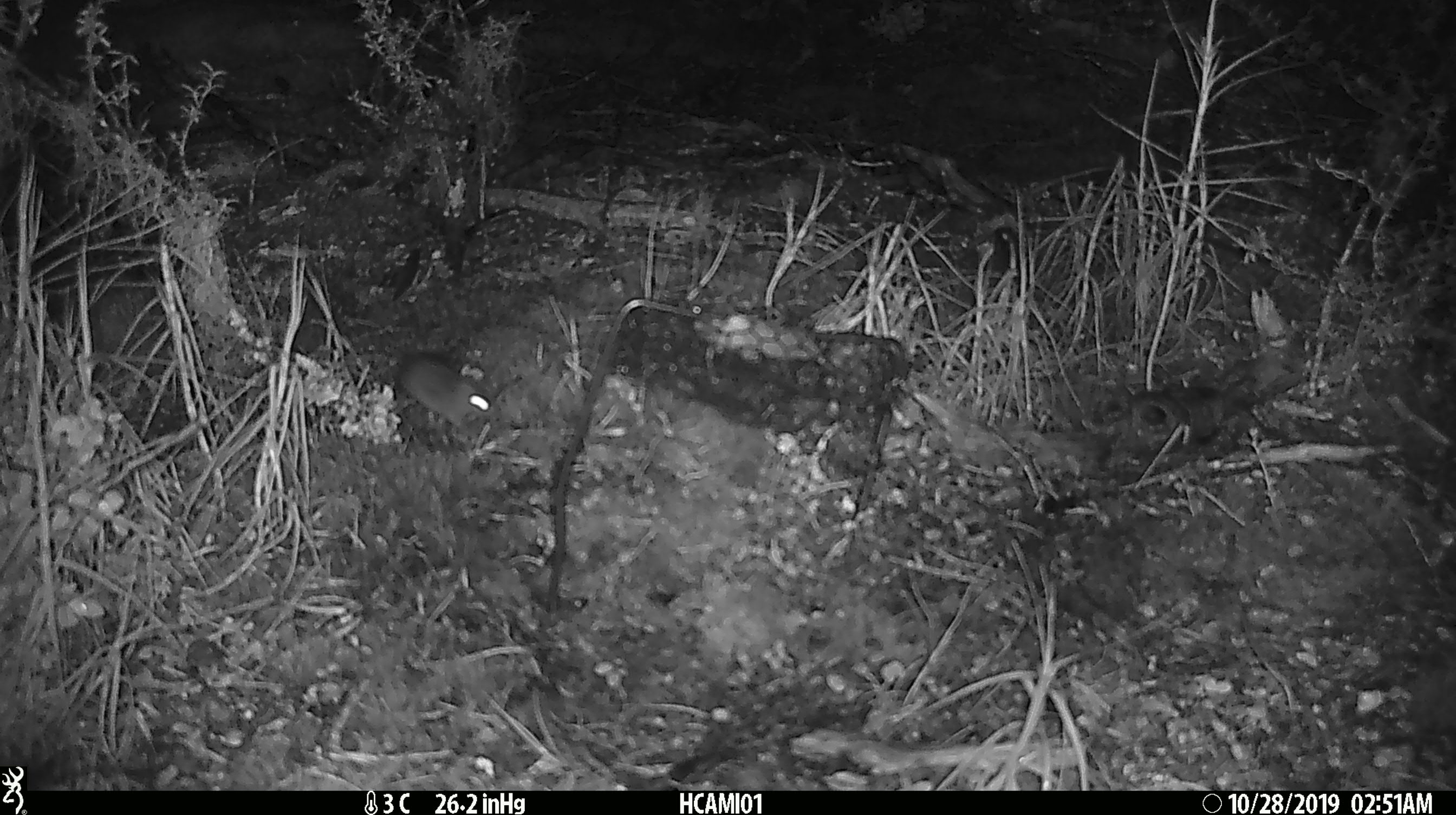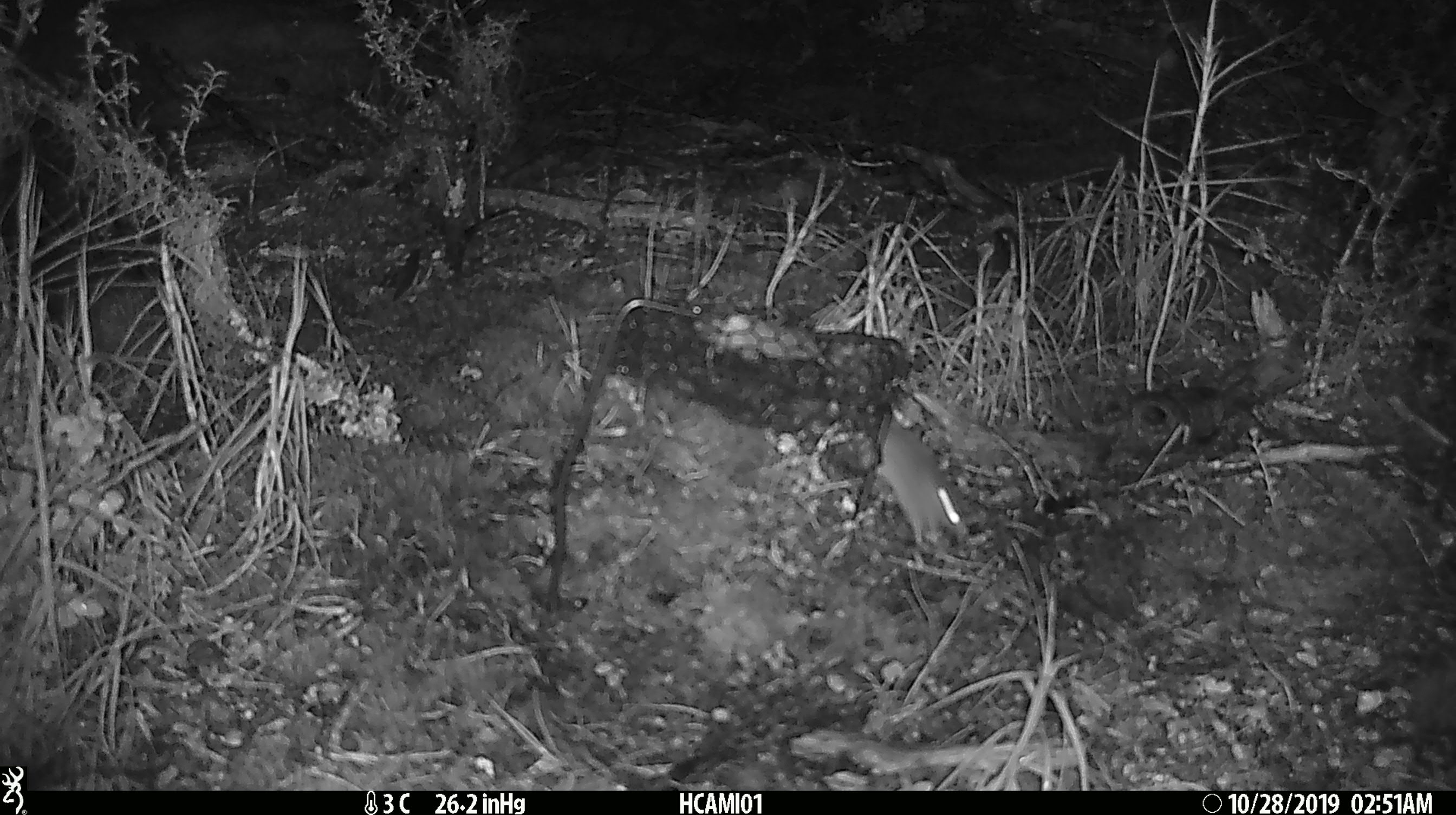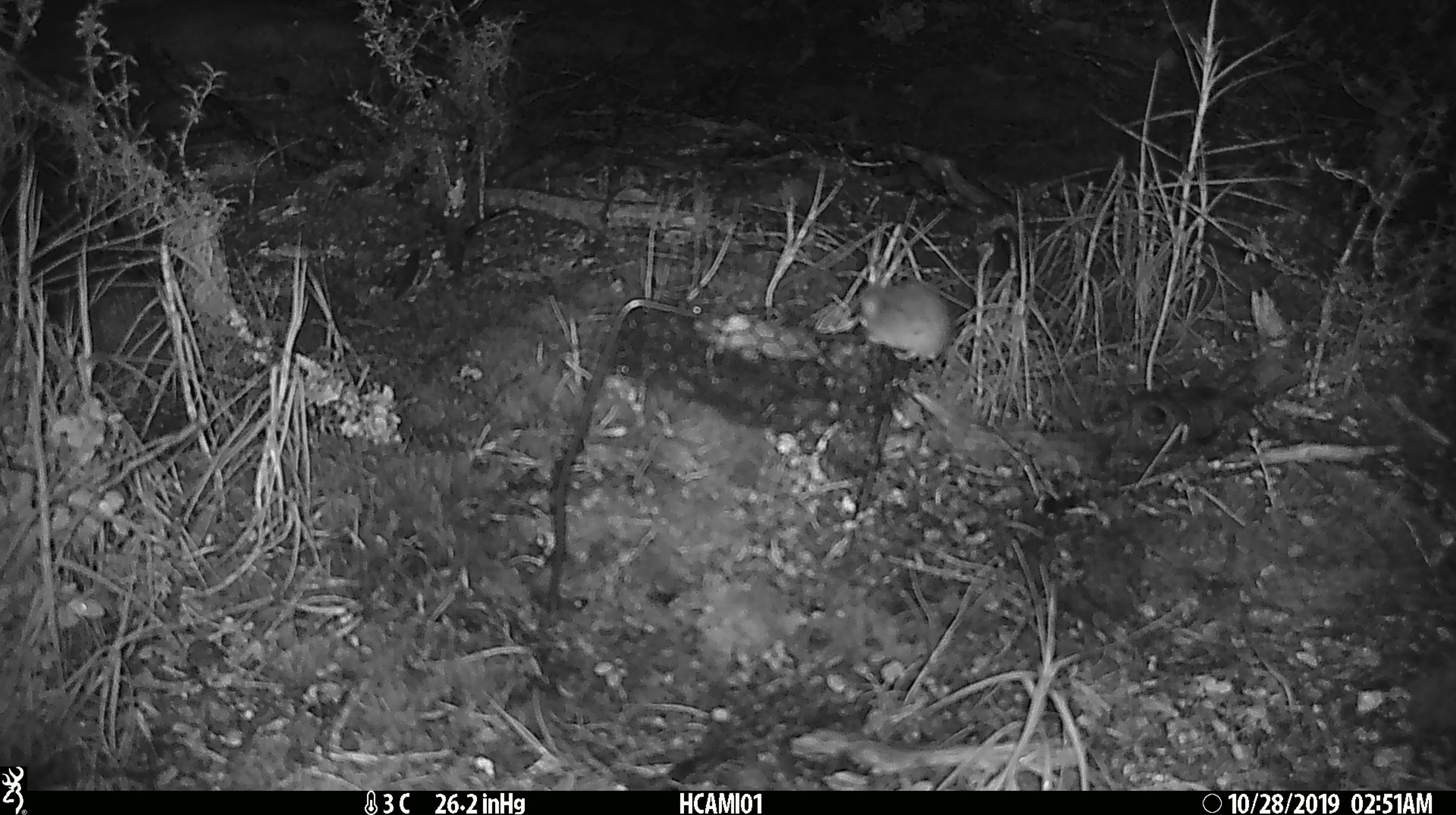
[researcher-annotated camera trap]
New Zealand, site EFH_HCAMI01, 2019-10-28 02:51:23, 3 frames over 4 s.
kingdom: Animalia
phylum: Chordata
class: Mammalia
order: Rodentia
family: Muridae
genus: Mus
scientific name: Mus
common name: mouse